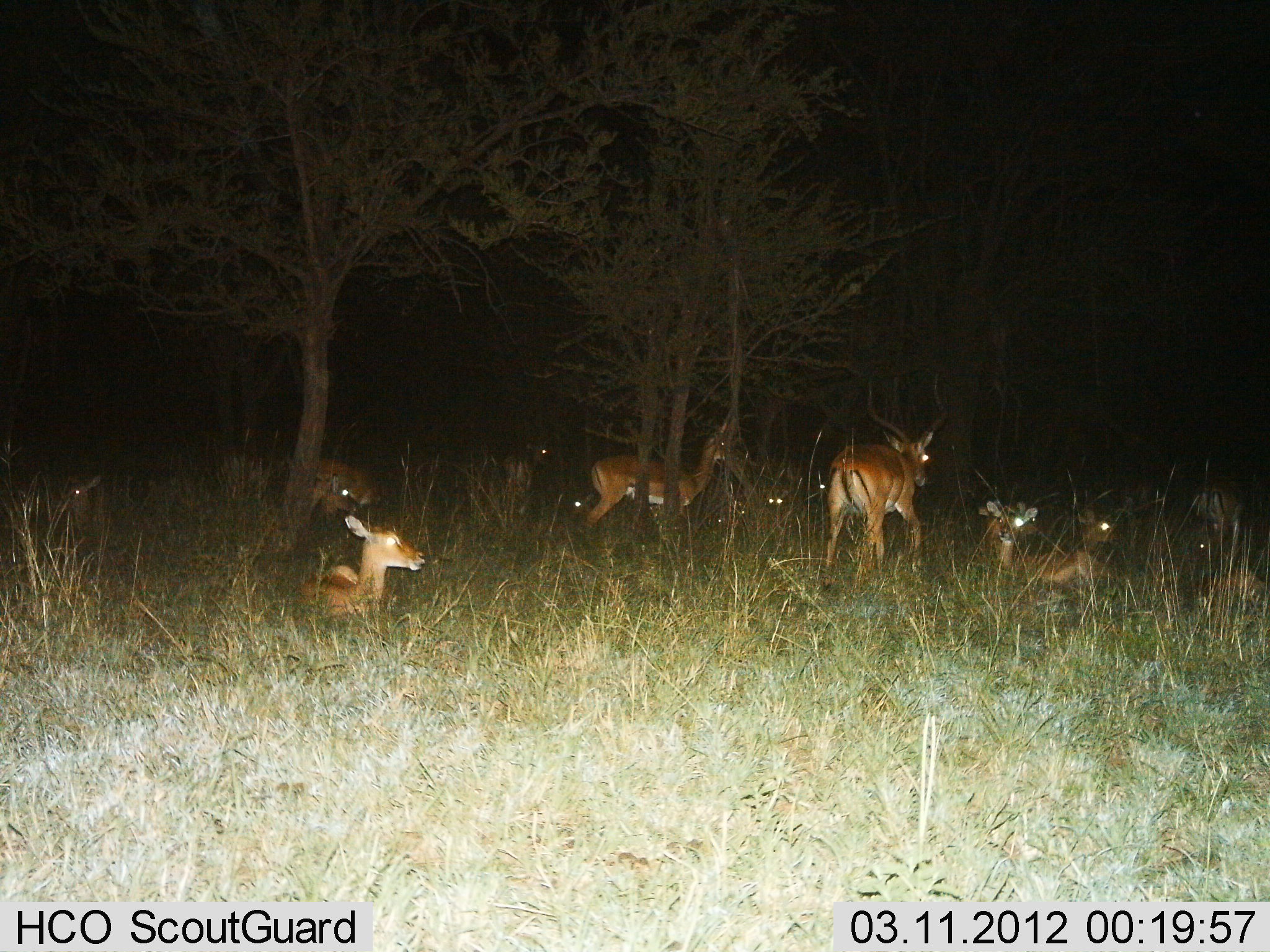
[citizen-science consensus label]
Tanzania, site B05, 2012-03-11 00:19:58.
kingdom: Animalia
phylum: Chordata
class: Mammalia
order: Artiodactyla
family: Bovidae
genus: Aepyceros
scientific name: Aepyceros melampus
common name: impala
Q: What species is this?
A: Impala (Aepyceros melampus).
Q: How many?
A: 11-50.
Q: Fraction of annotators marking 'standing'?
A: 70%.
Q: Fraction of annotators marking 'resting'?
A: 100%.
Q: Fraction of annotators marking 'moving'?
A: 39%.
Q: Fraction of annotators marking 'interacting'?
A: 0%.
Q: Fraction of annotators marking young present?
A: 9%.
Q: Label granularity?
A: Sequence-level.